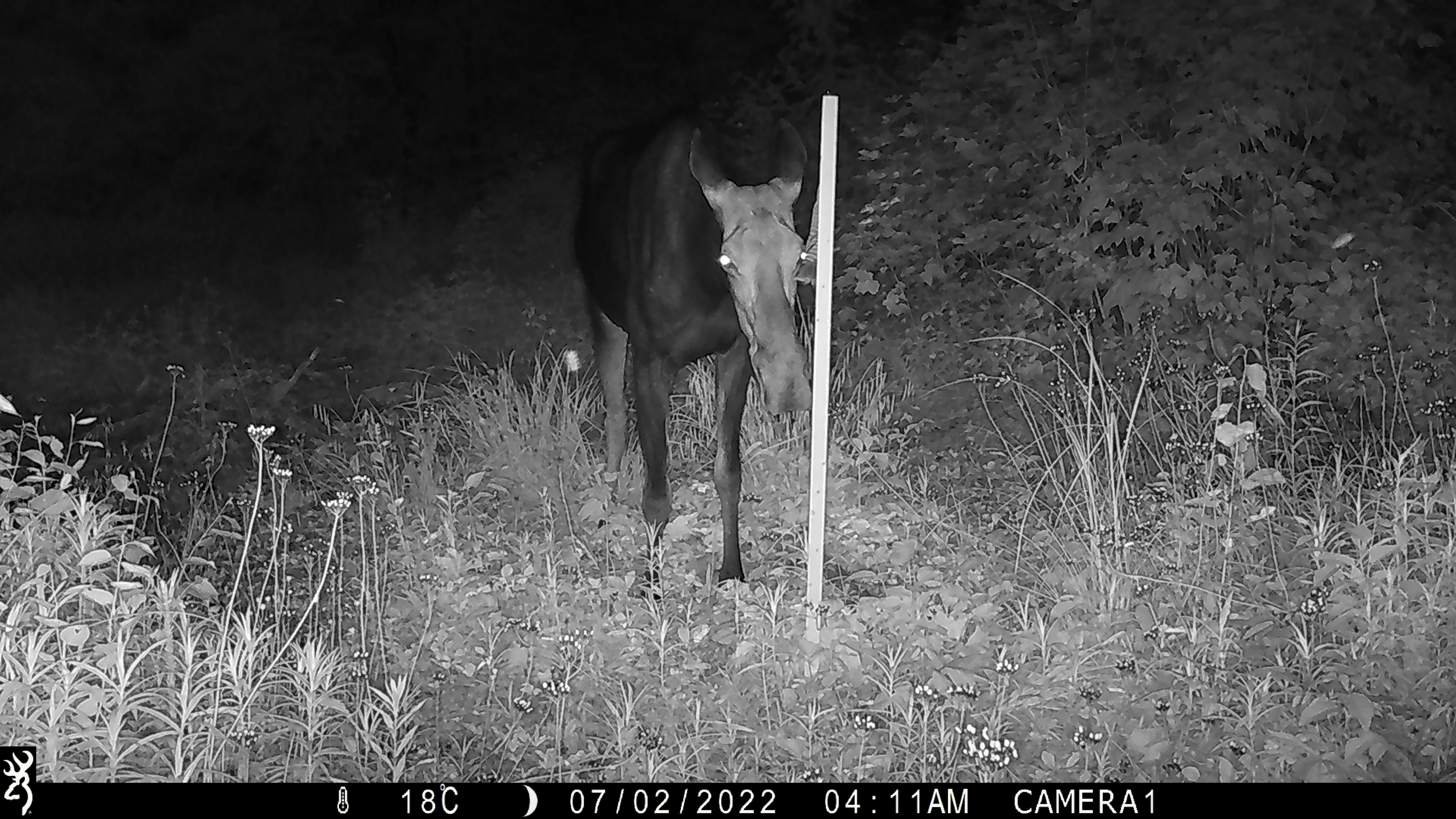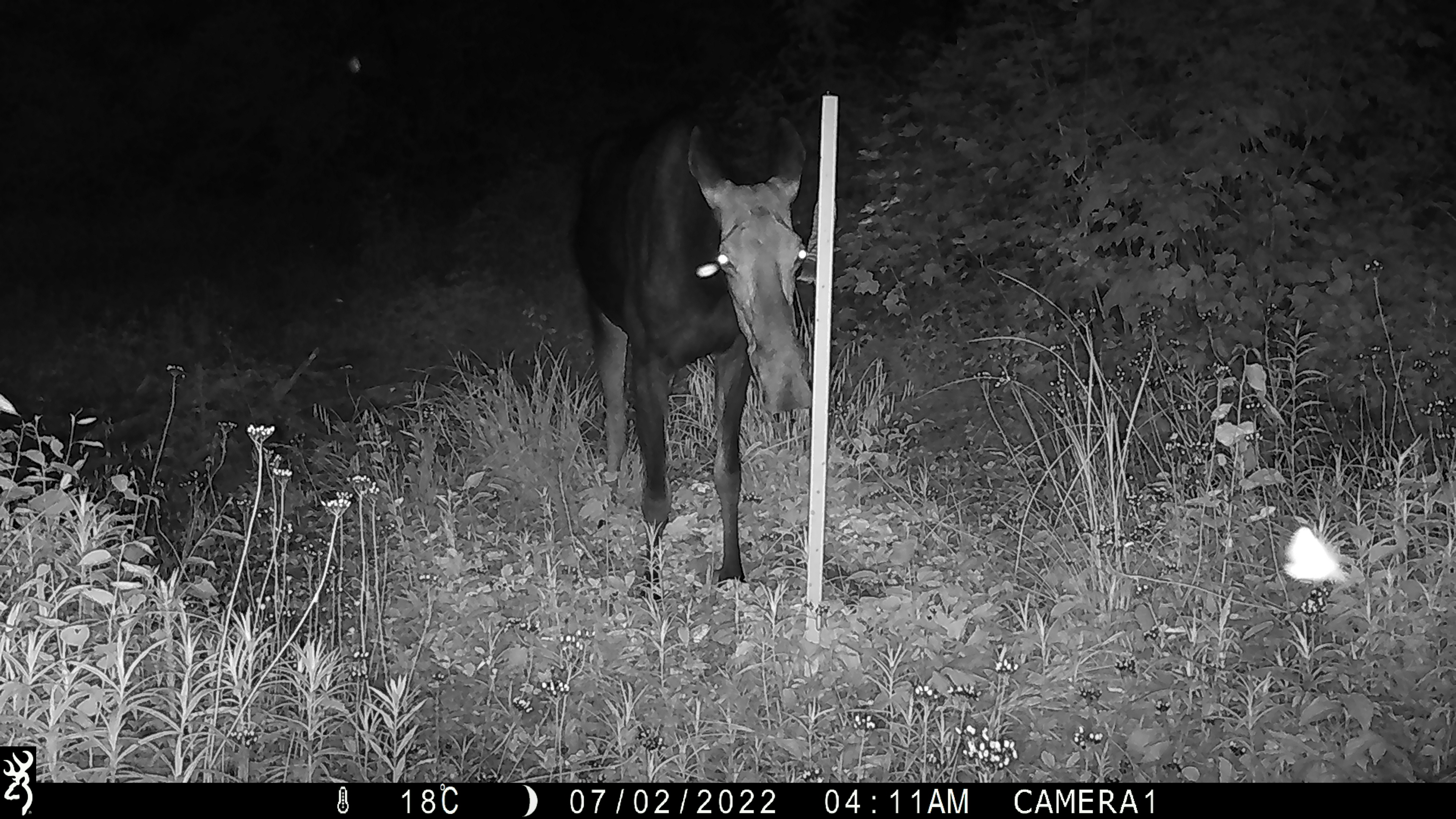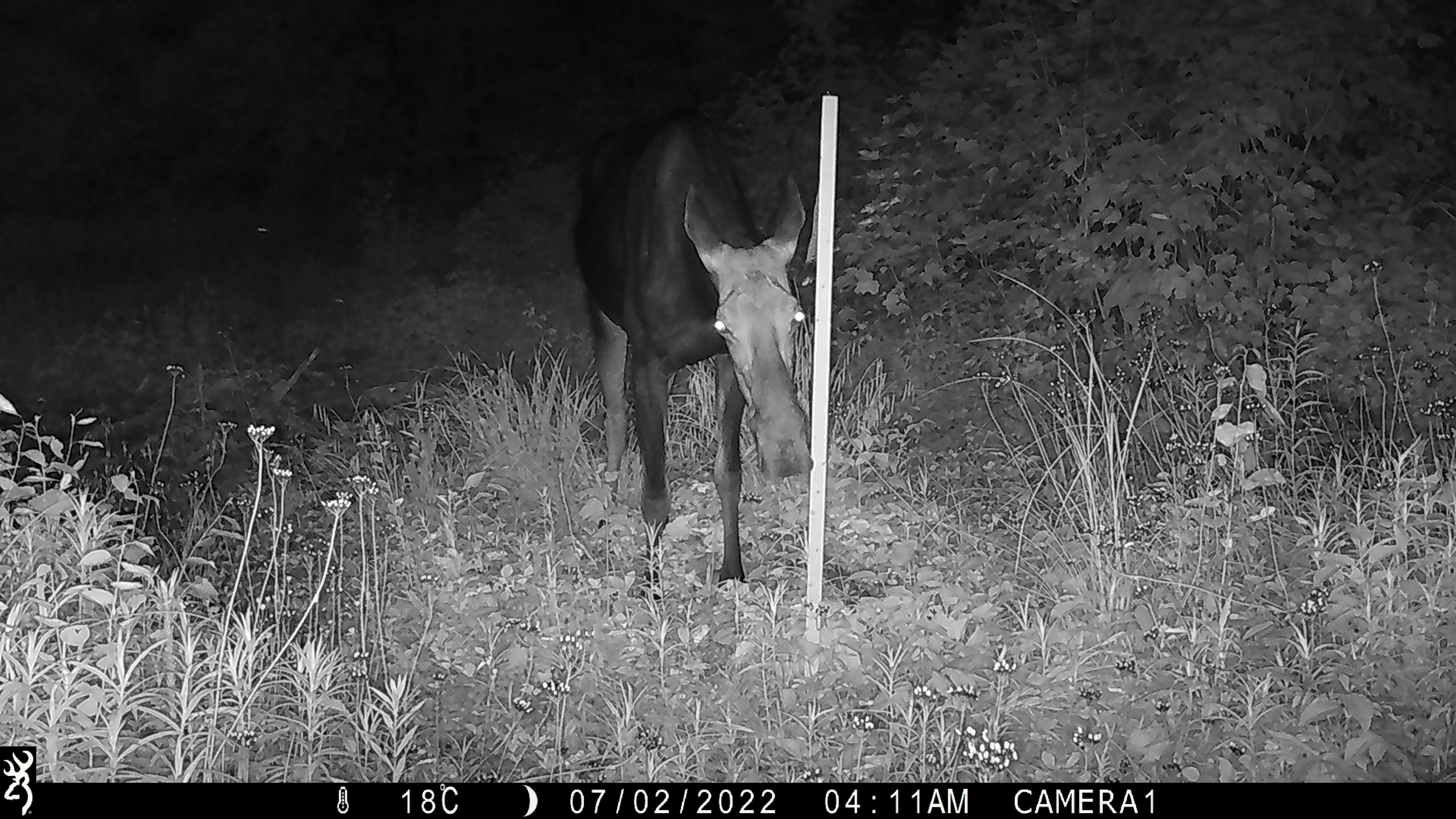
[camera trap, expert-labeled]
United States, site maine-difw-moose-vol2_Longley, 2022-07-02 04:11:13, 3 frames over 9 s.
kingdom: Animalia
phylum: Chordata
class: Mammalia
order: Artiodactyla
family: Cervidae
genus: Alces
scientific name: Alces alces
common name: moose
Moose (Alces alces).